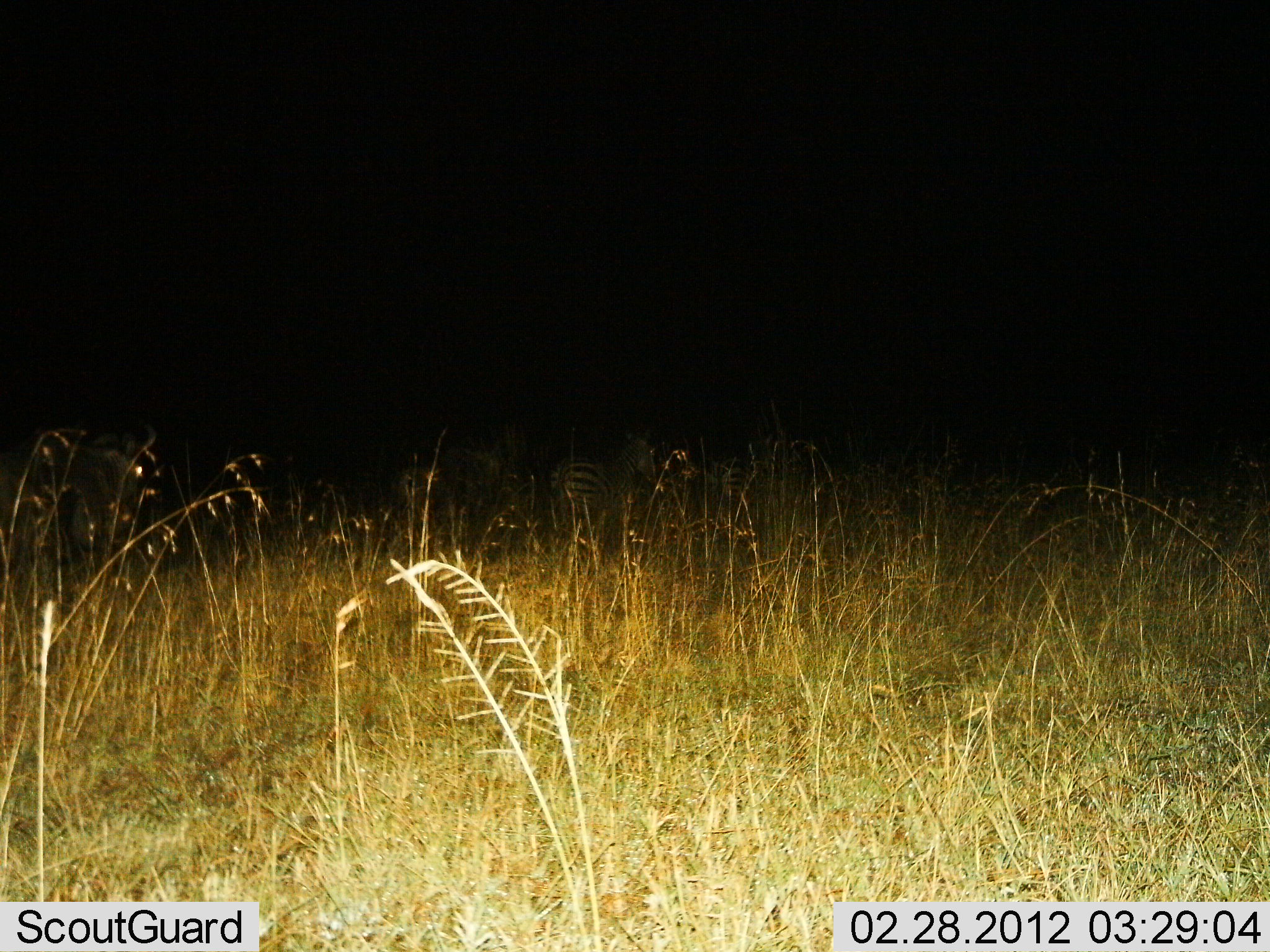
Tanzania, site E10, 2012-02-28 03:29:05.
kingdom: Animalia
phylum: Chordata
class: Mammalia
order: Perissodactyla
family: Equidae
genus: Equus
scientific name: Equus quagga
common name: plains zebra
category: zebra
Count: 2.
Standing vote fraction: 82%.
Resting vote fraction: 0%.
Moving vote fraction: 18%.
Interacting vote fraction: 0%.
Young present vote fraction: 0%.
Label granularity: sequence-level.